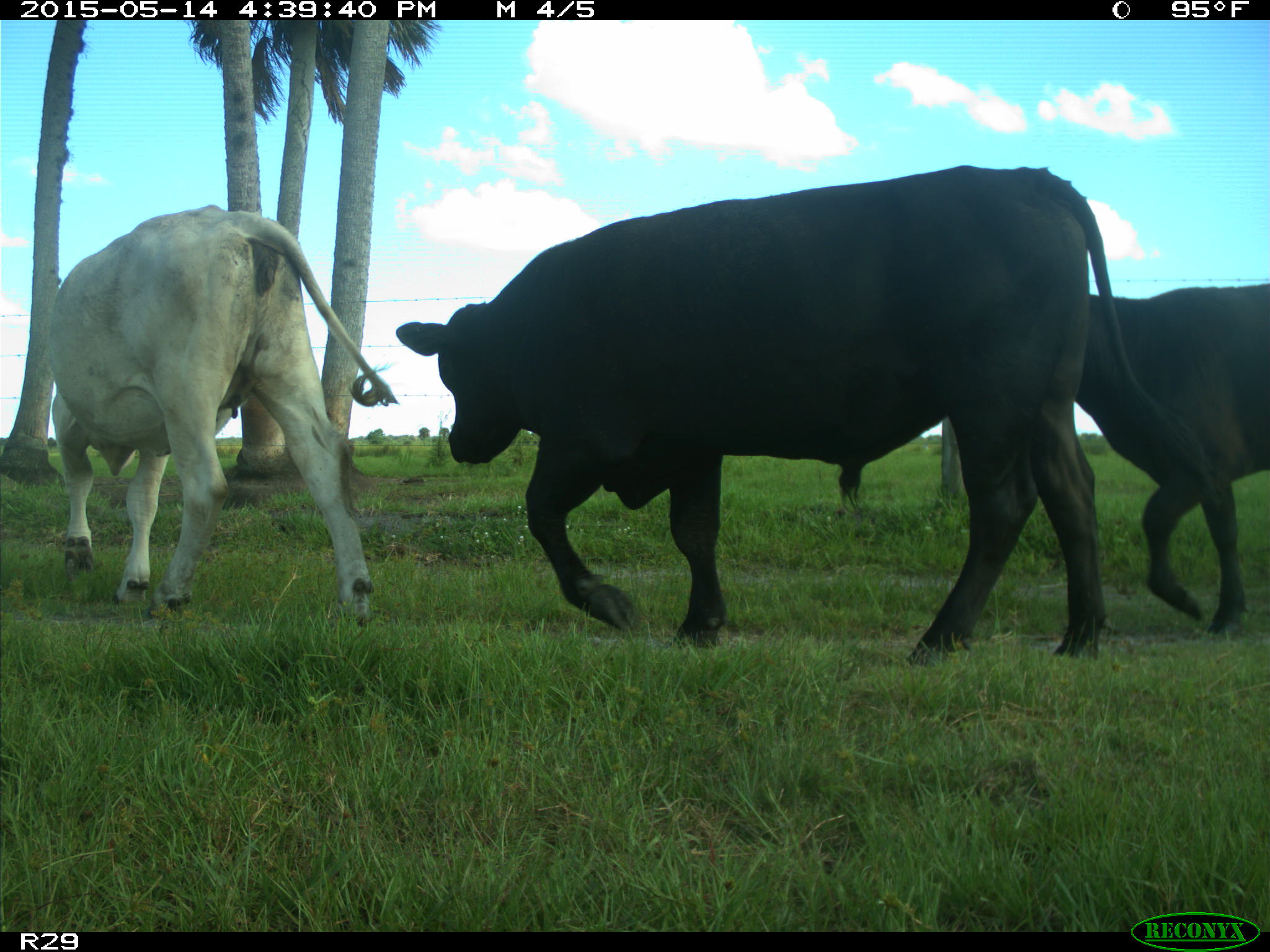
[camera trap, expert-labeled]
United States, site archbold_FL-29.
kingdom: Animalia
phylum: Chordata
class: Mammalia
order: Artiodactyla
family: Bovidae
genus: Bos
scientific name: Bos taurus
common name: domestic cow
Bos taurus (domestic cow).